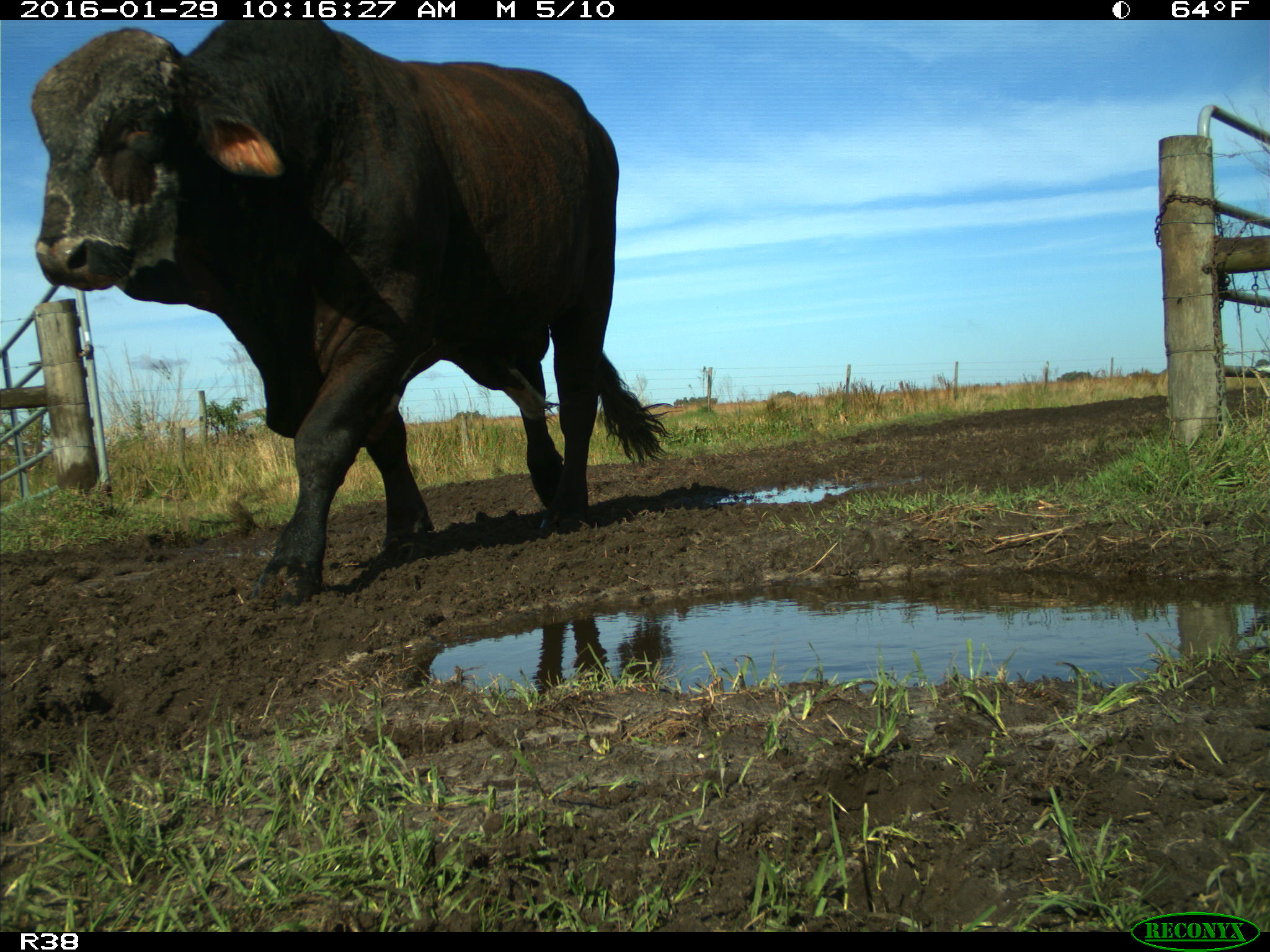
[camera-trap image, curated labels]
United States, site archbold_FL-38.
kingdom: Animalia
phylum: Chordata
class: Mammalia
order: Artiodactyla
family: Bovidae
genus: Bos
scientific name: Bos taurus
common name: domestic cow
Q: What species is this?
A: Bos taurus (domestic cow).